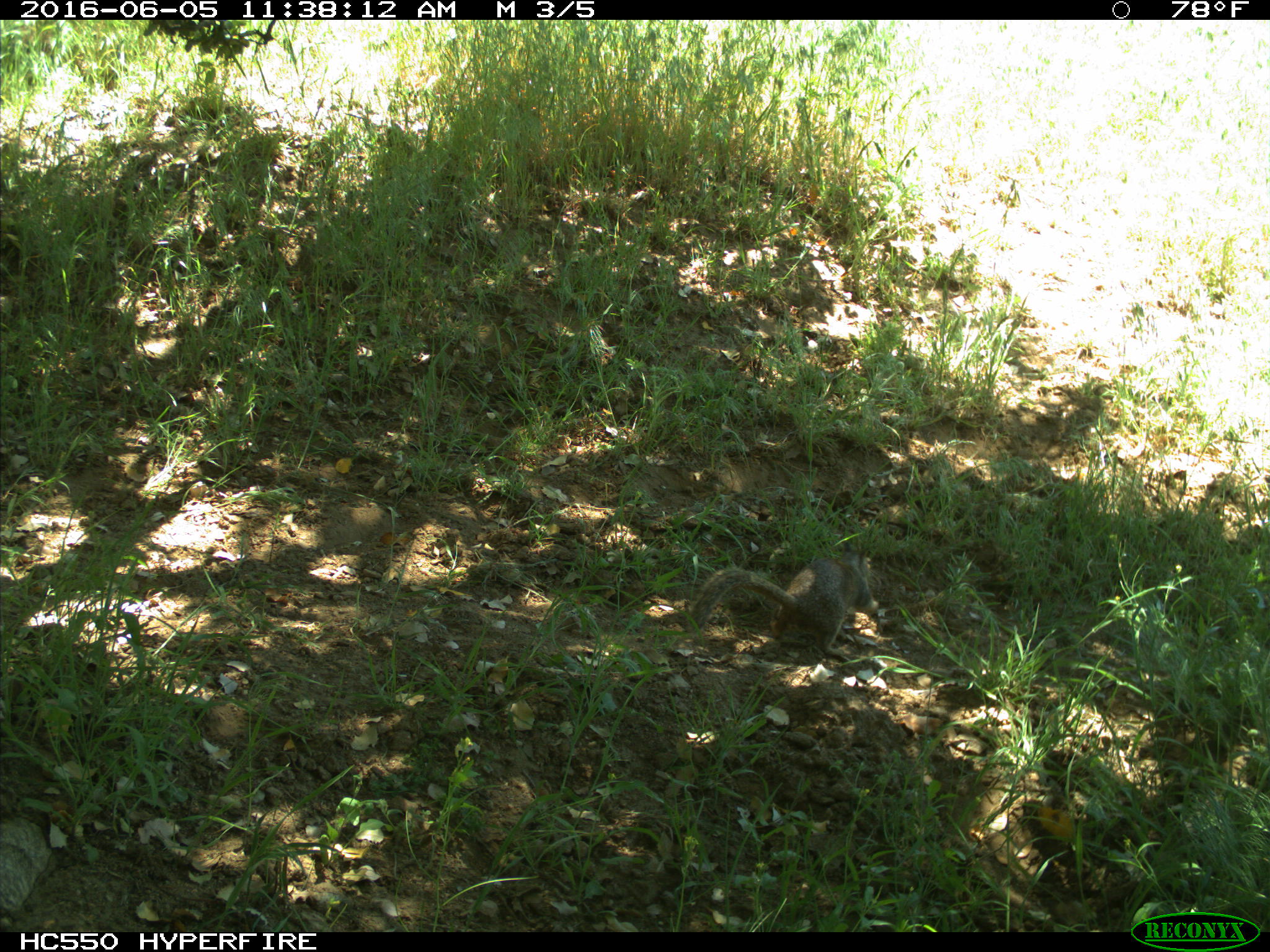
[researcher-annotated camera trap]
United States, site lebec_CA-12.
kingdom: Animalia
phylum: Chordata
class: Mammalia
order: Rodentia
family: Sciuridae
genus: Otospermophilus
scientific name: Otospermophilus beecheyi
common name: california ground squirrel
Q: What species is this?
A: Otospermophilus beecheyi (california ground squirrel).